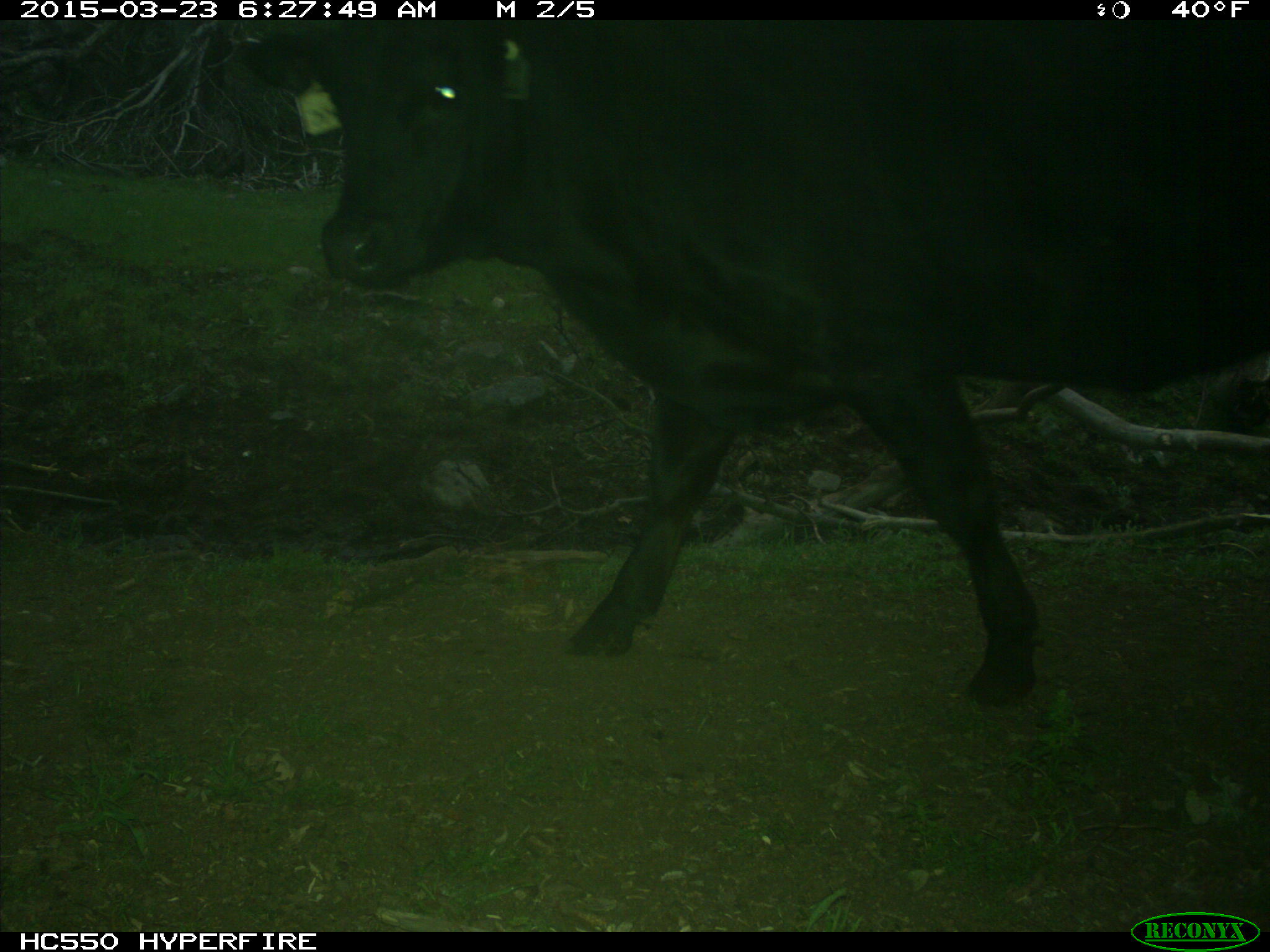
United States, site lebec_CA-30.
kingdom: Animalia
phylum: Chordata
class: Mammalia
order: Artiodactyla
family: Bovidae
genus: Bos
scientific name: Bos taurus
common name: domestic cow